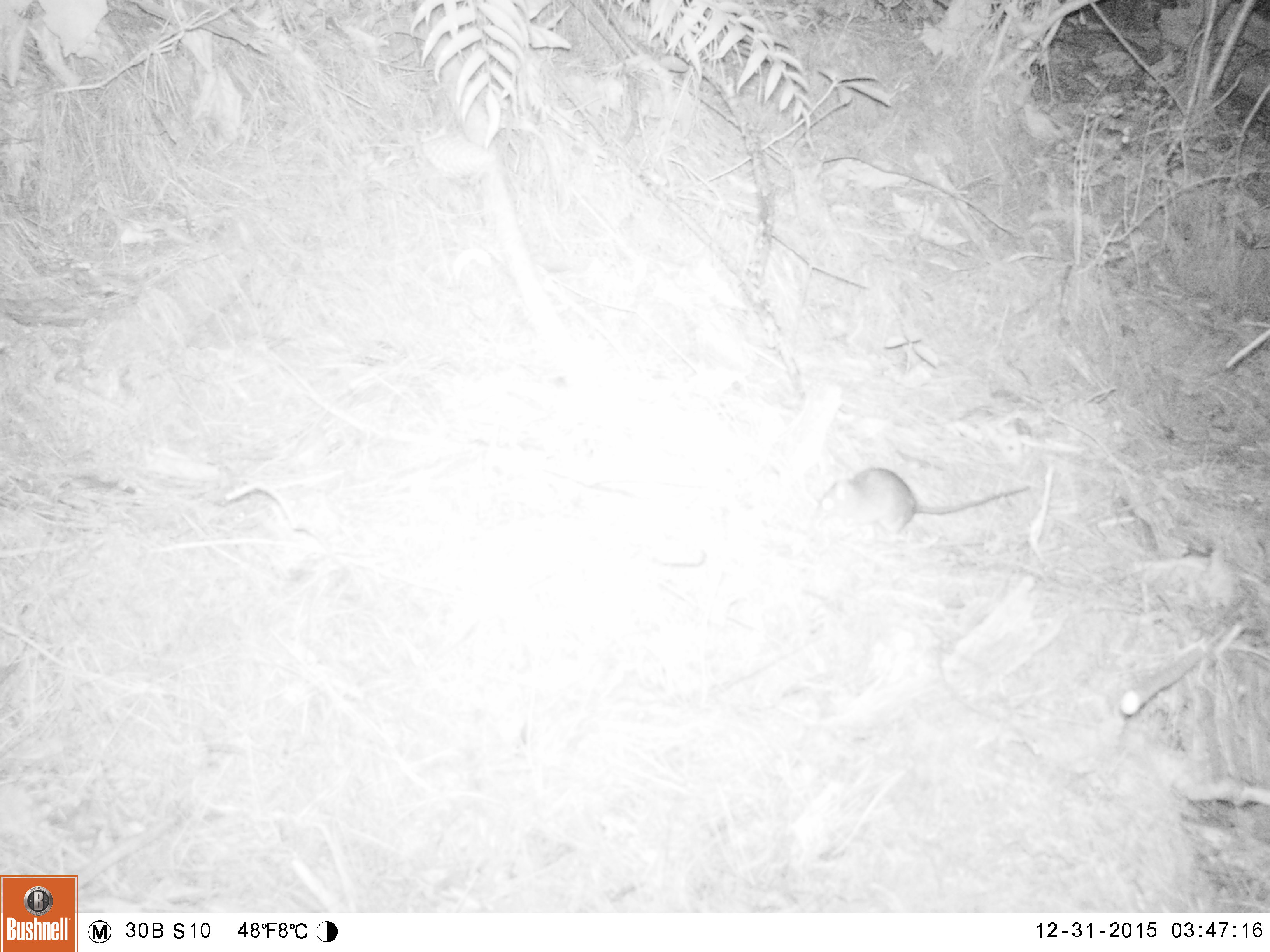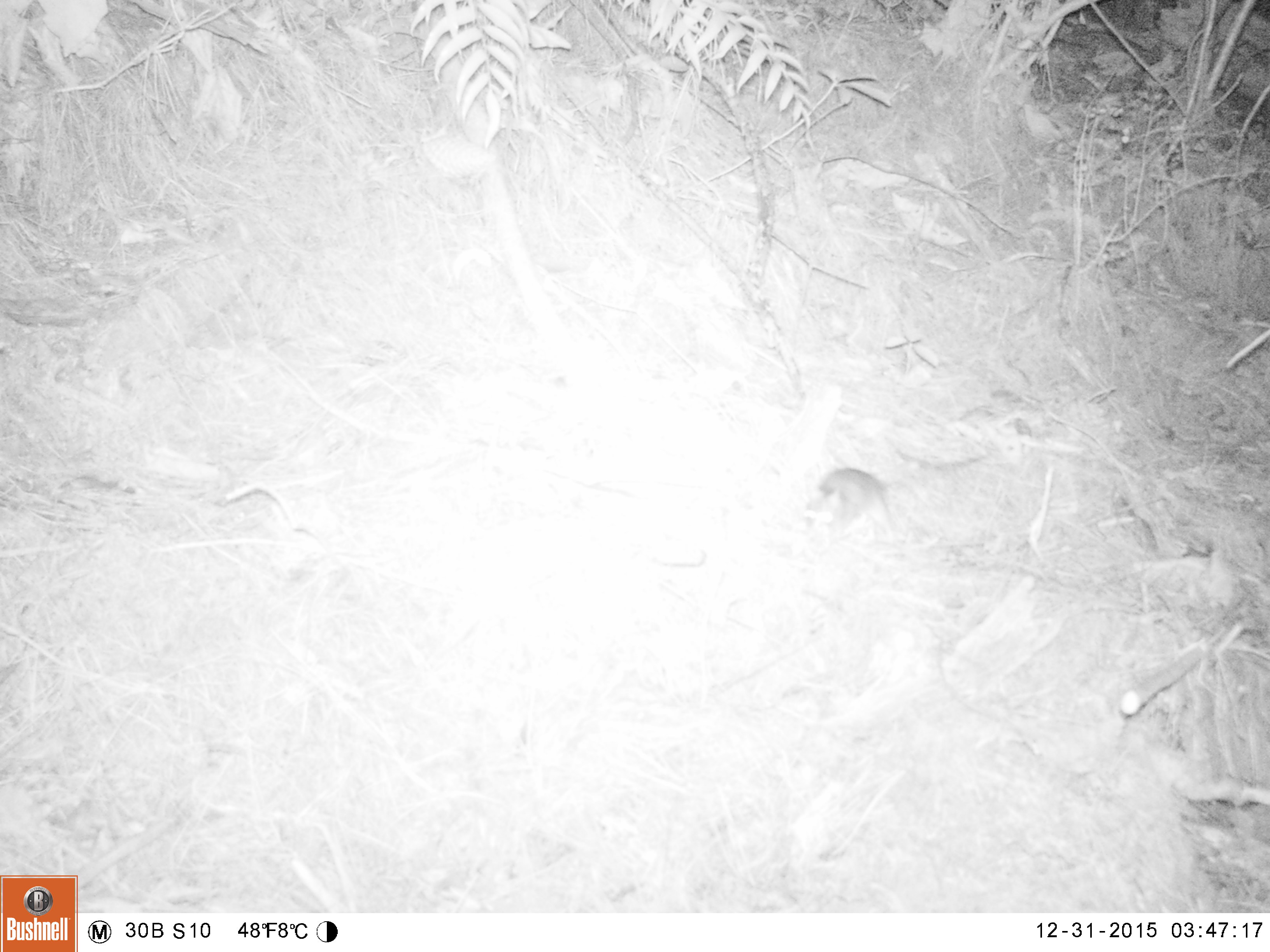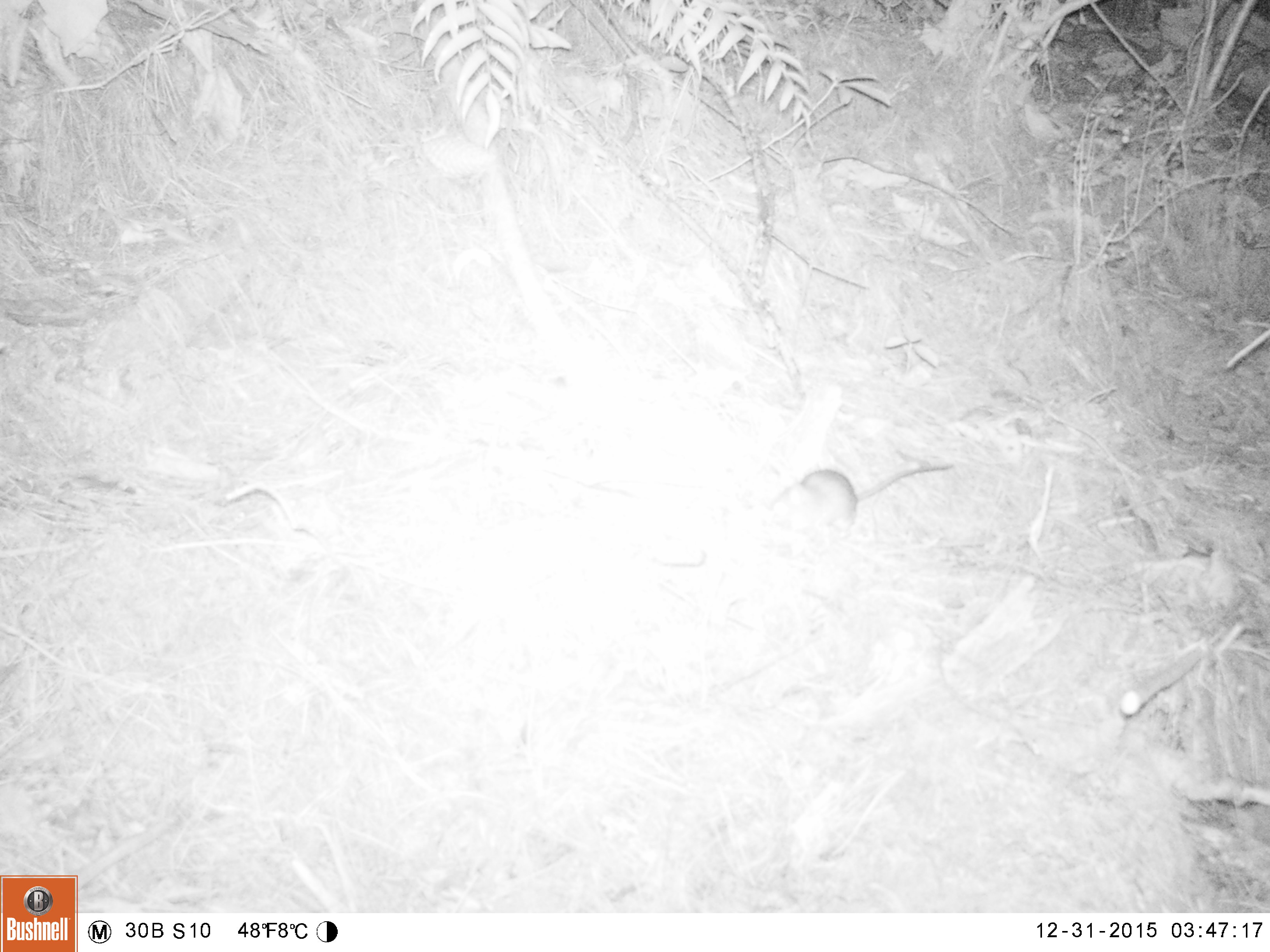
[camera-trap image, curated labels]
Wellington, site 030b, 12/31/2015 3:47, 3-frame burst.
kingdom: Animalia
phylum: Chordata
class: Mammalia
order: Rodentia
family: Muridae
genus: Rattus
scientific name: Rattus rattus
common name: ship rat